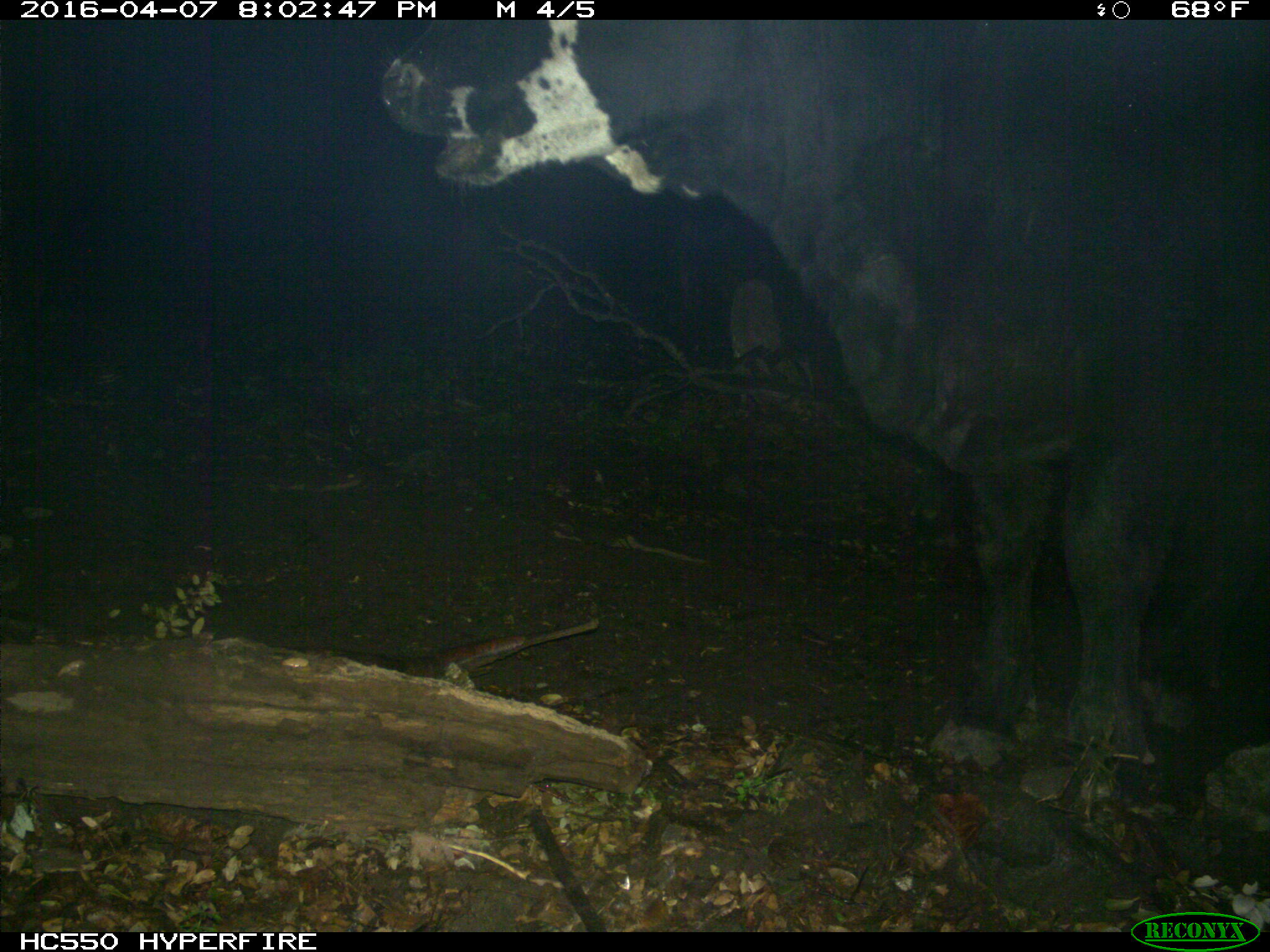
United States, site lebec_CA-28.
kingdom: Animalia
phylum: Chordata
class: Mammalia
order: Artiodactyla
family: Bovidae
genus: Bos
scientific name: Bos taurus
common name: domestic cow